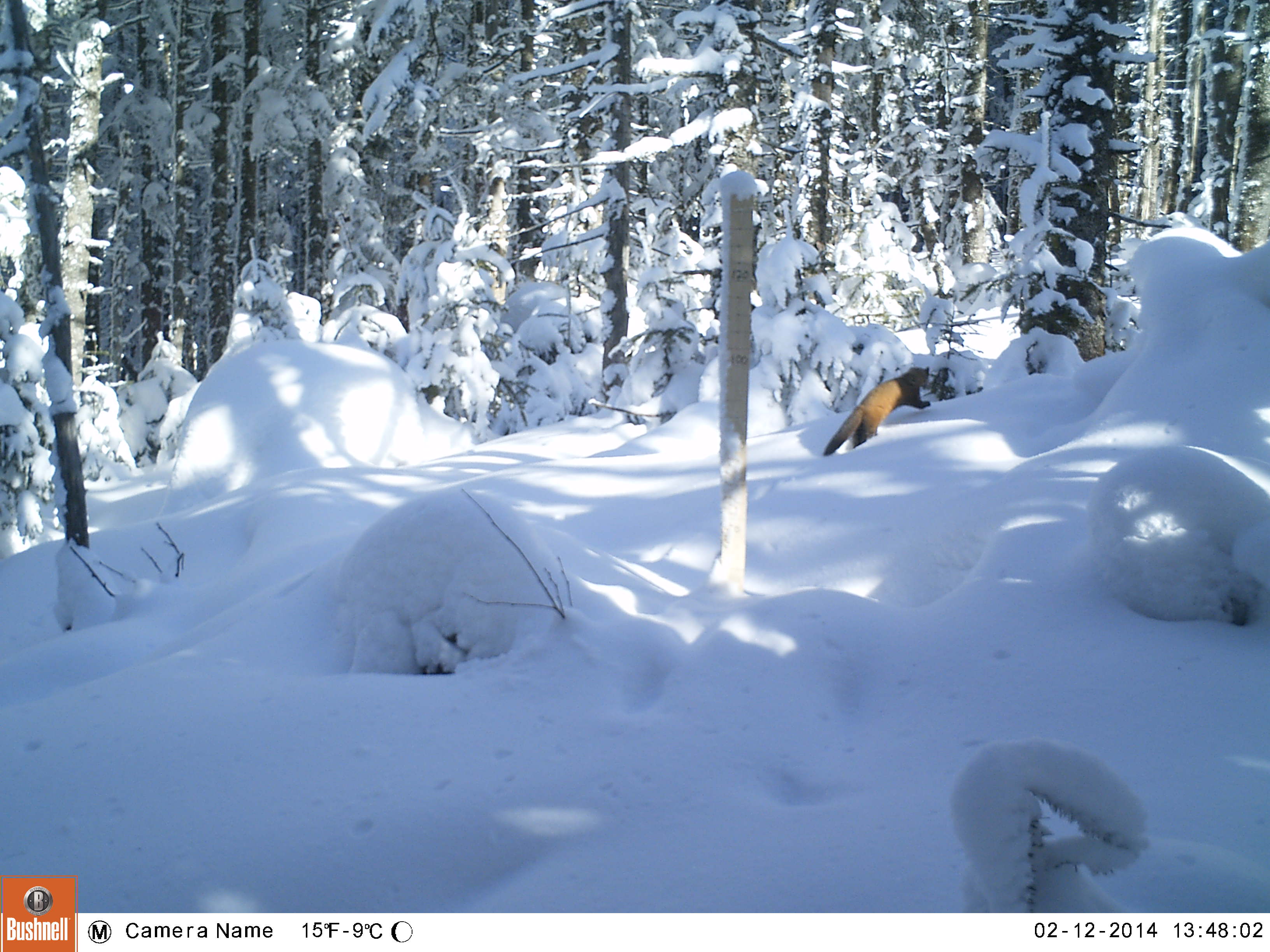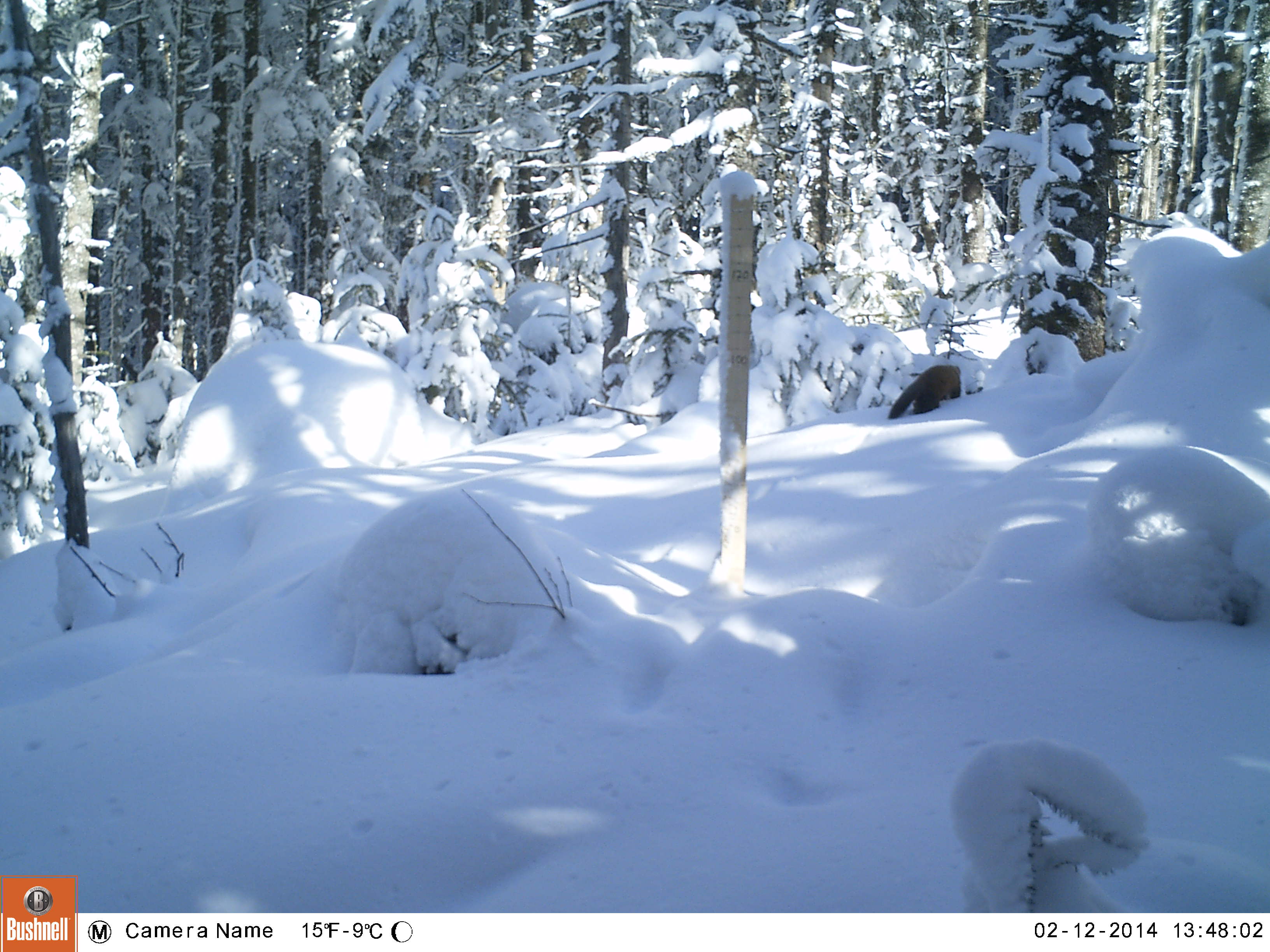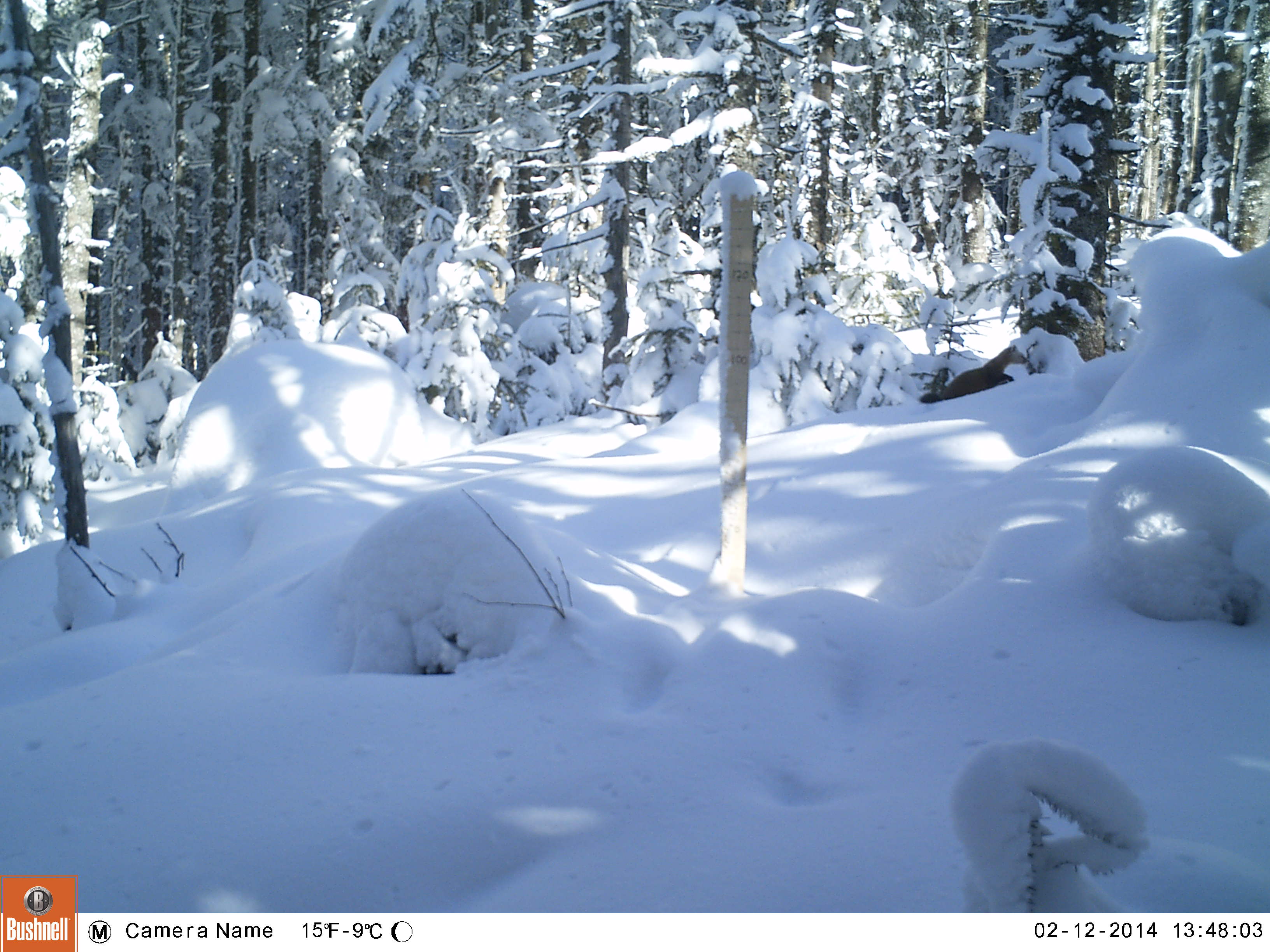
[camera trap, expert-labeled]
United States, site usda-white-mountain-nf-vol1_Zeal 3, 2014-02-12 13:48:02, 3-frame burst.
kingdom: Animalia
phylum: Chordata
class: Mammalia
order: Carnivora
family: Mustelidae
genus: Martes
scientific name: Martes americana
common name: american marten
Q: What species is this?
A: American marten (Martes americana).